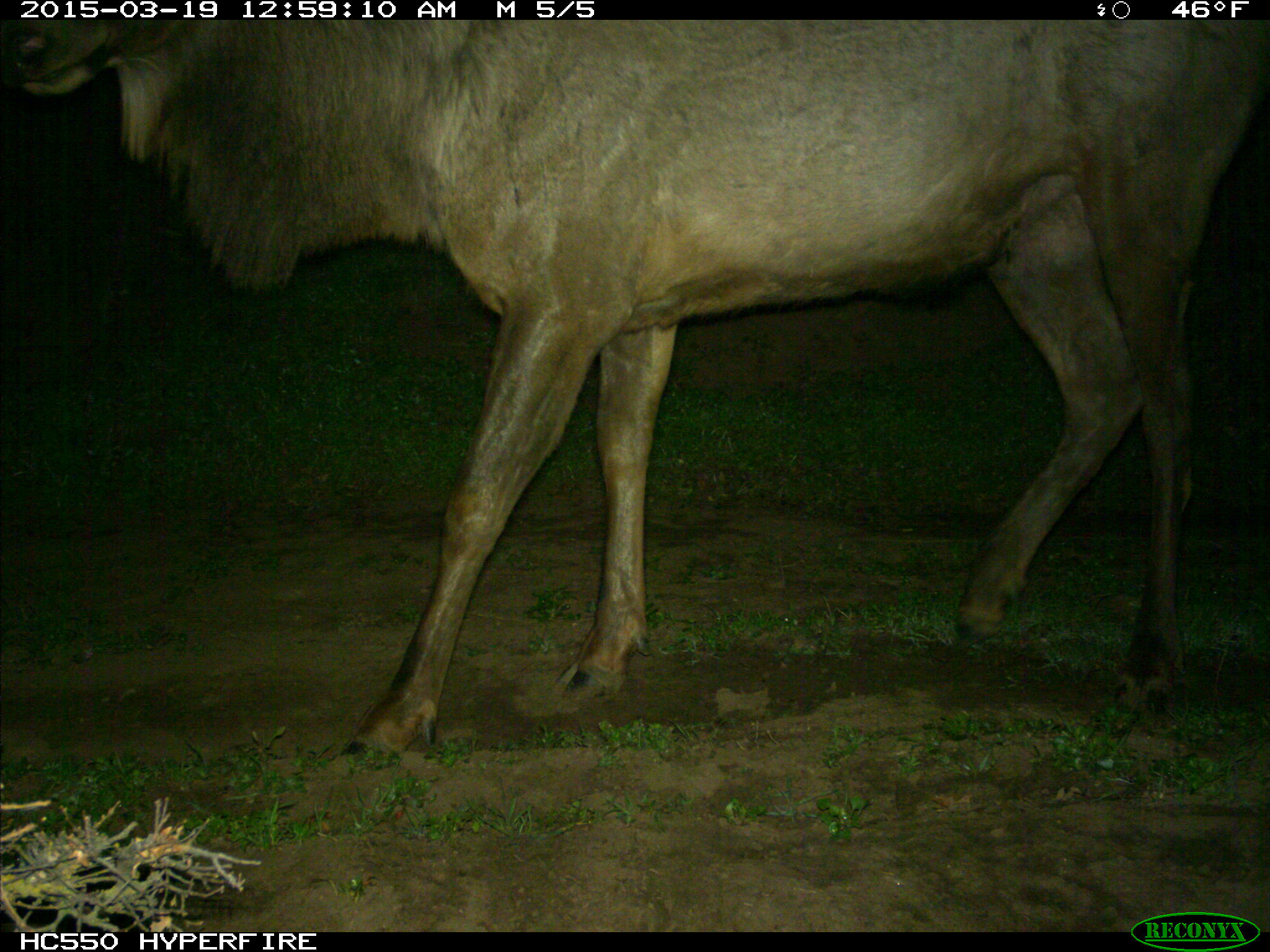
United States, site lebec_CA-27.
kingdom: Animalia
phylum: Chordata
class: Mammalia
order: Artiodactyla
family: Cervidae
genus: Cervus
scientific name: Cervus canadensis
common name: elk